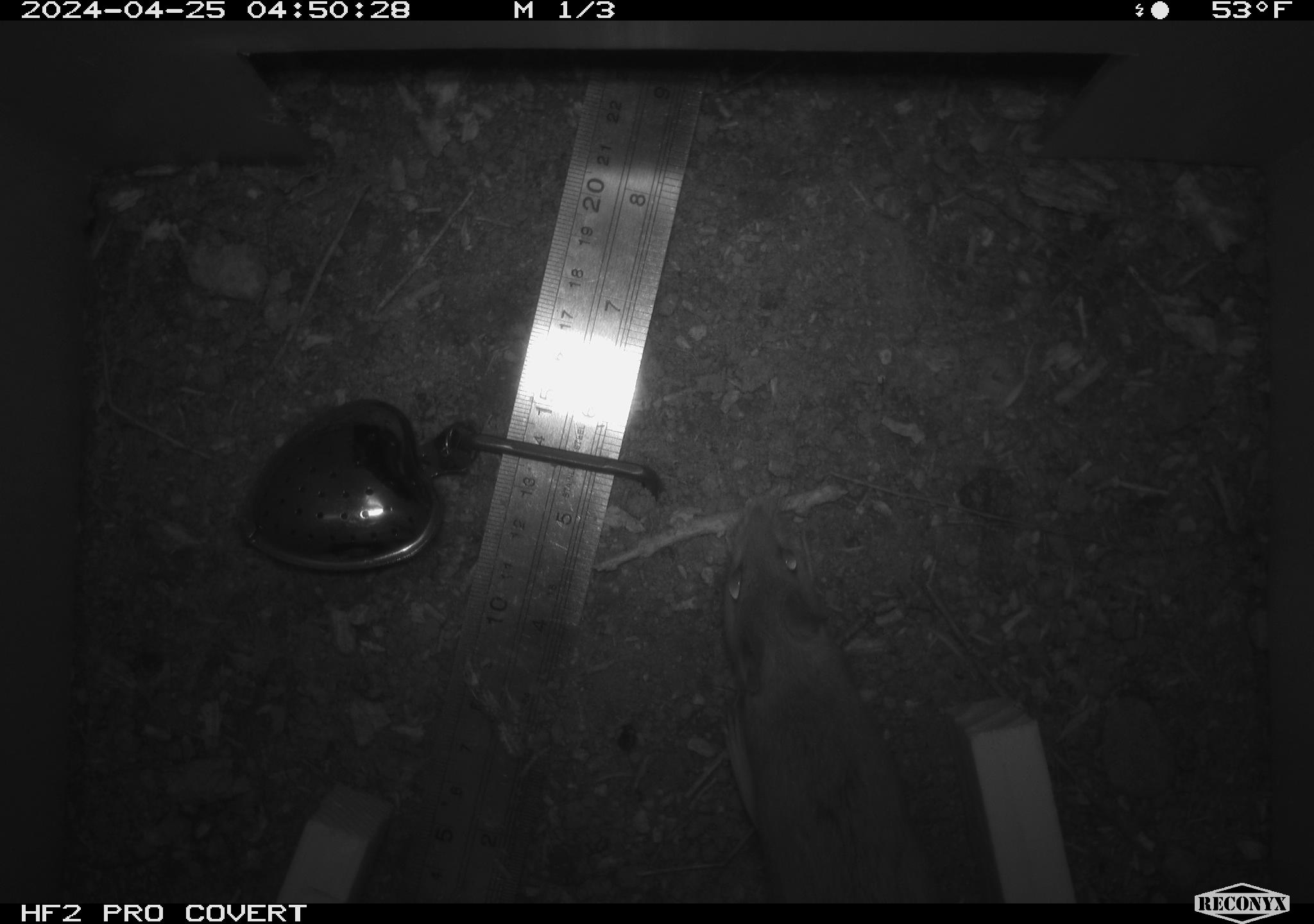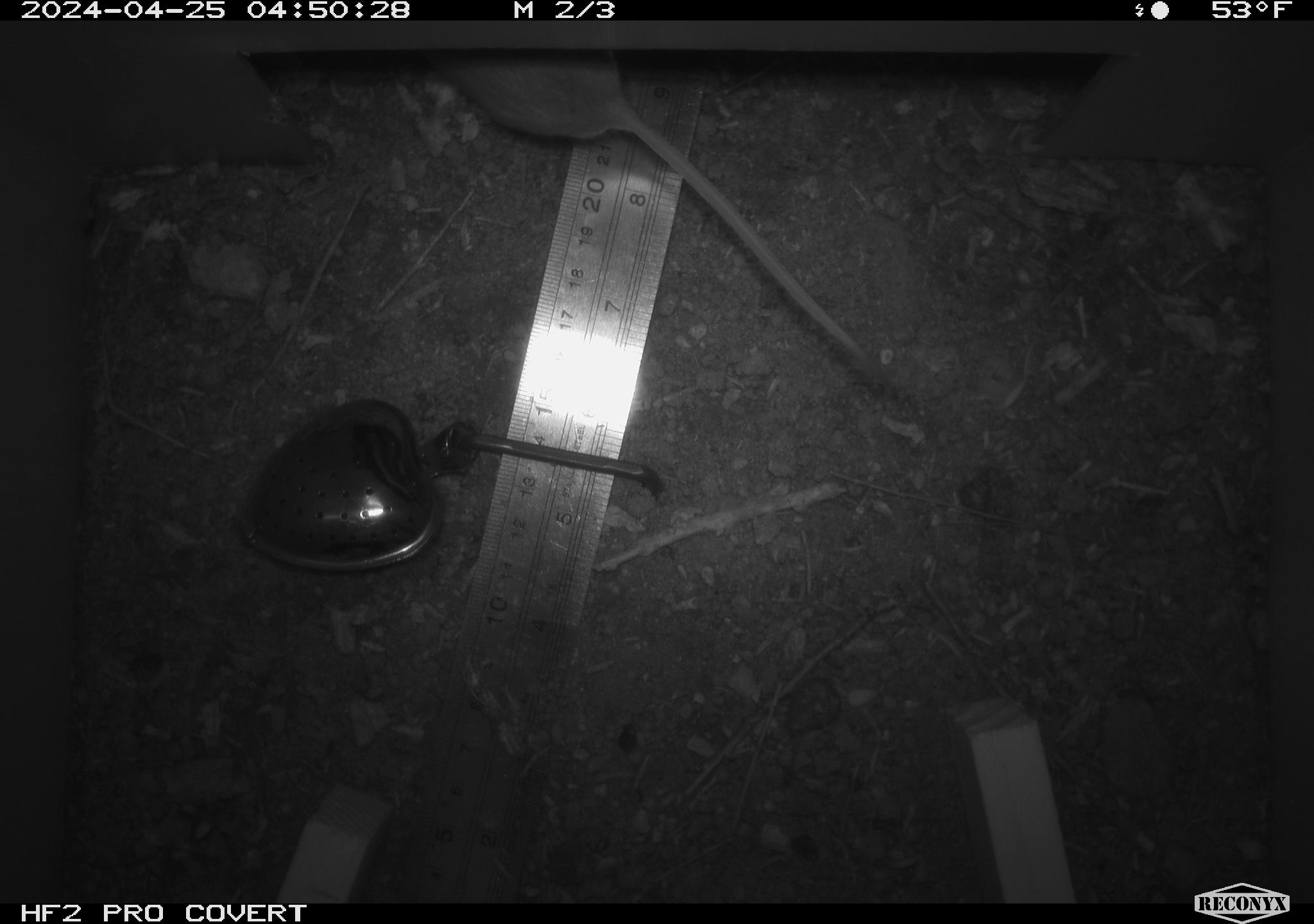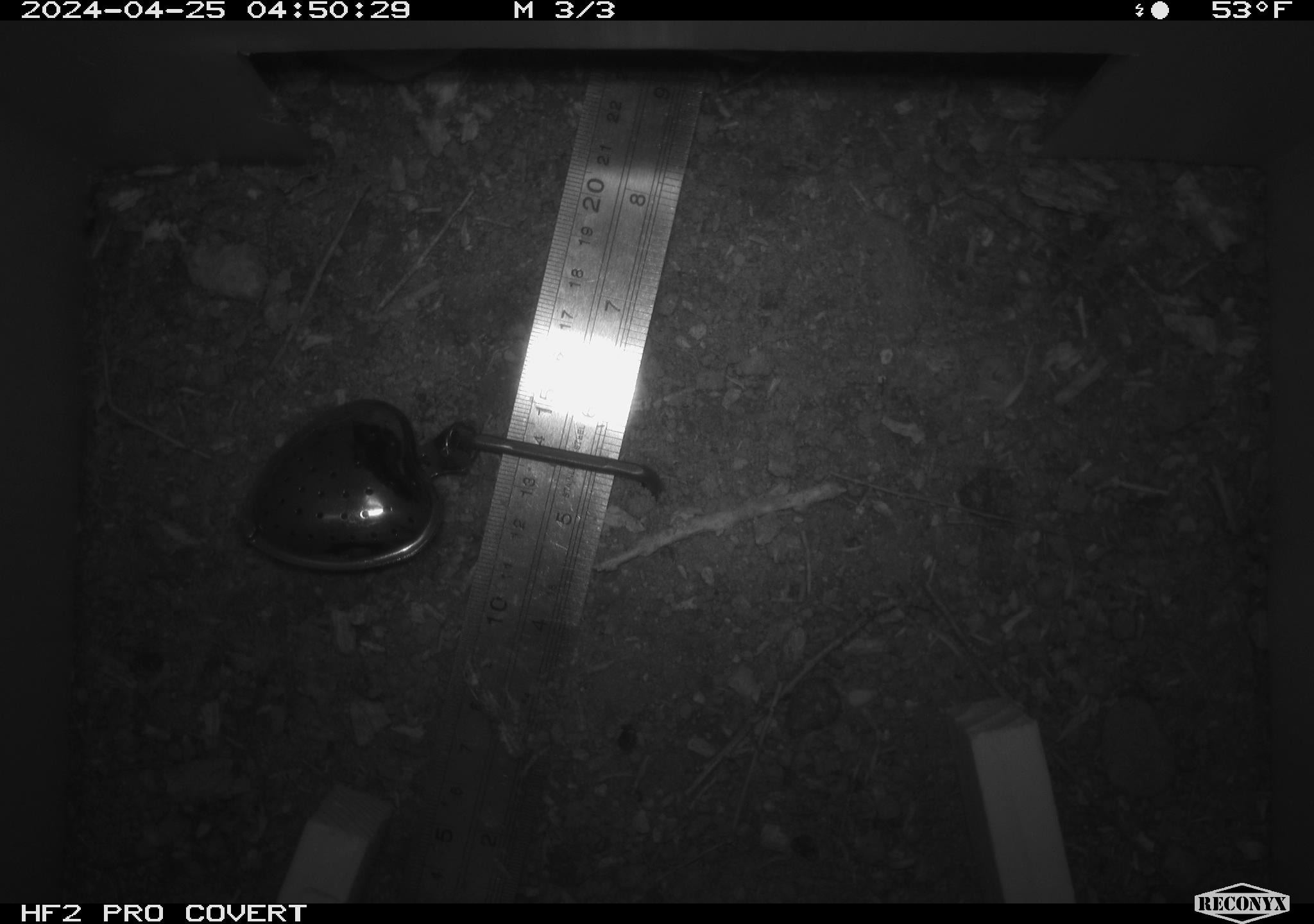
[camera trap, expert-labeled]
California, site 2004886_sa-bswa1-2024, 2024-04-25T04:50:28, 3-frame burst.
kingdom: Animalia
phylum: Chordata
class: Mammalia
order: Rodentia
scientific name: Rodentia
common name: mouse species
Mouse species (Rodentia).